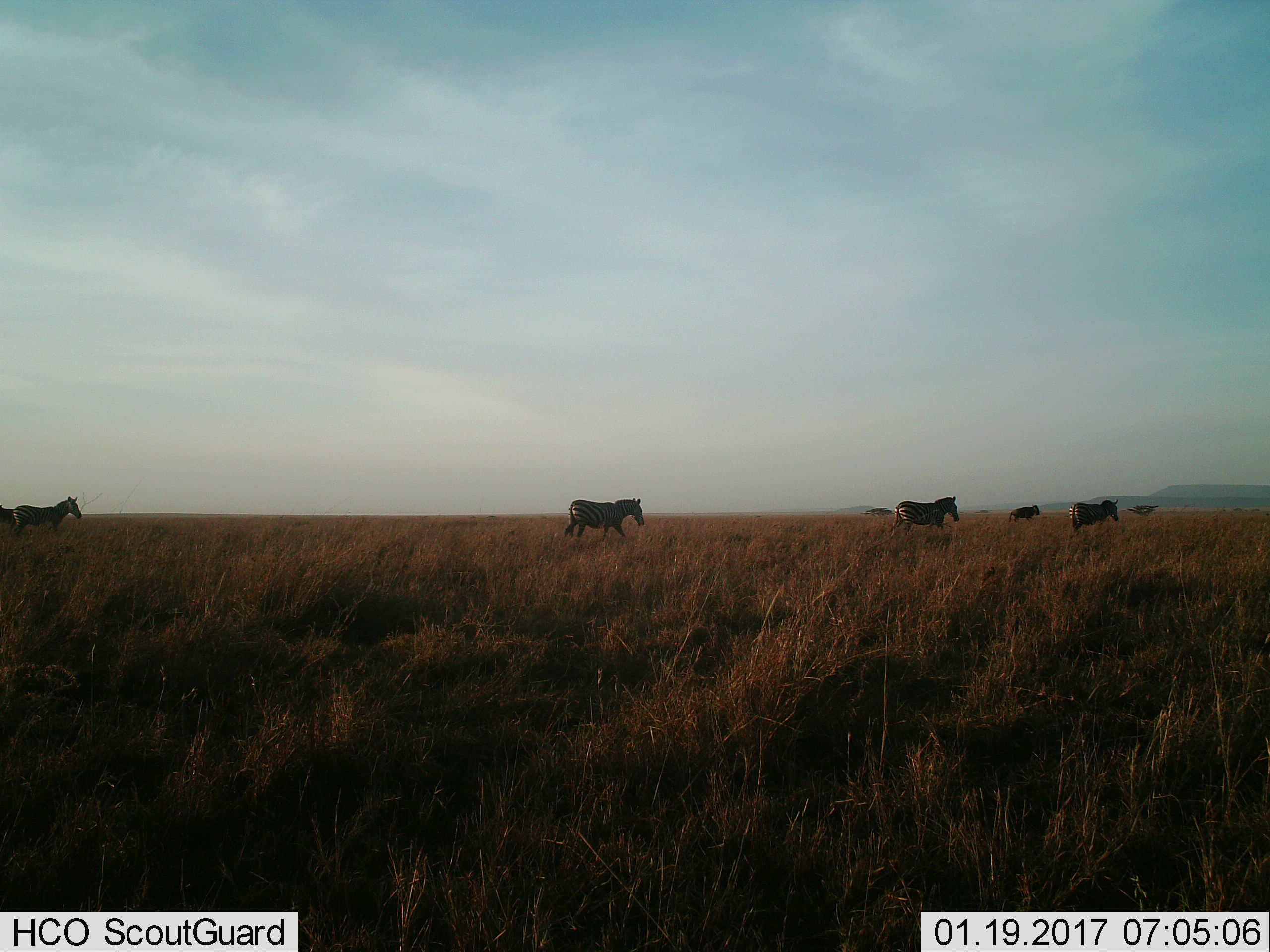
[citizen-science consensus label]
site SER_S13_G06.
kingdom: Animalia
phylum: Chordata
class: Mammalia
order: Perissodactyla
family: Equidae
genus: Equus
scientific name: Equus quagga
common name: plains zebra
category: zebraplains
Zebraplains (plains zebra) (Equus quagga), count 5. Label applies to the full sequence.